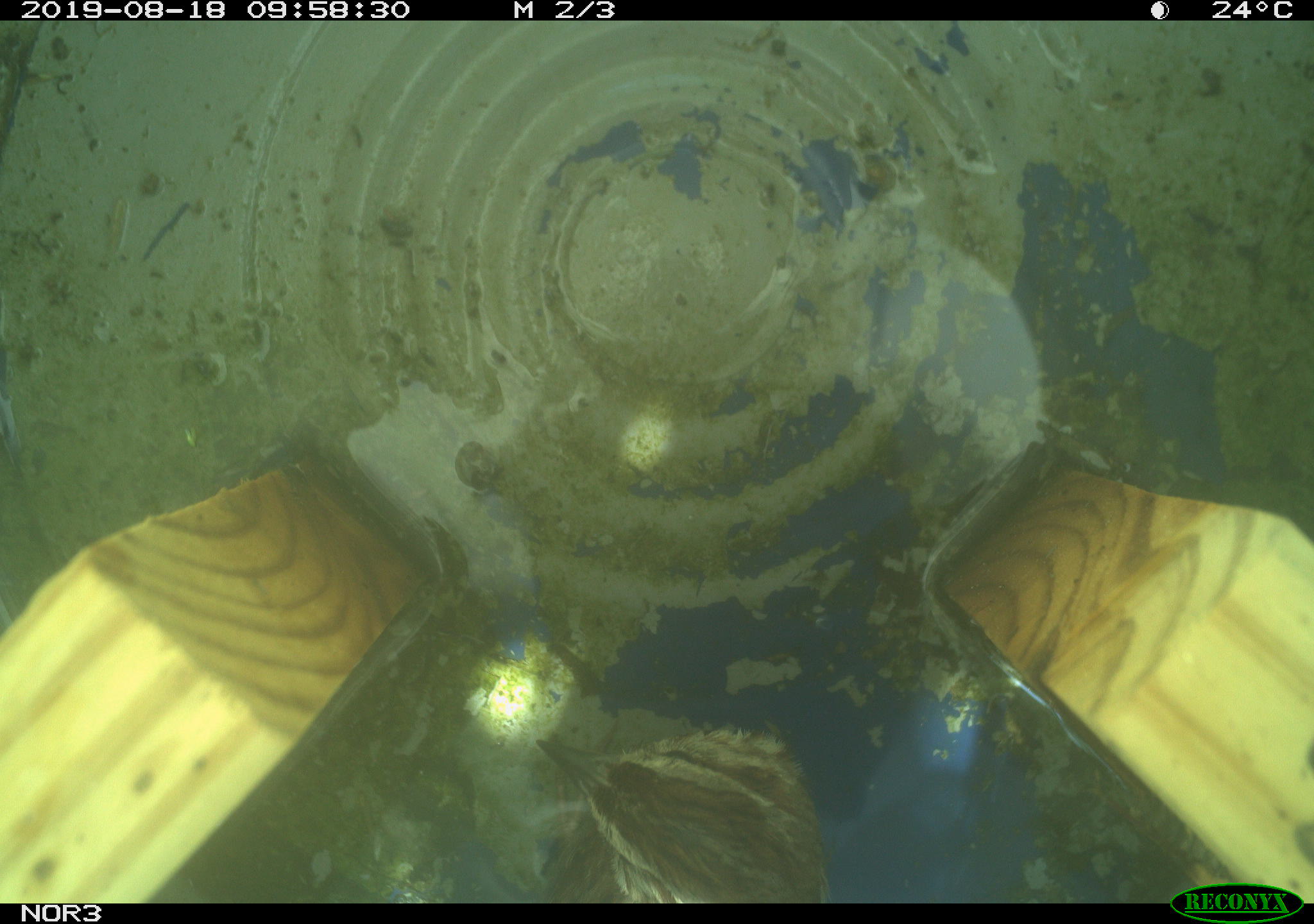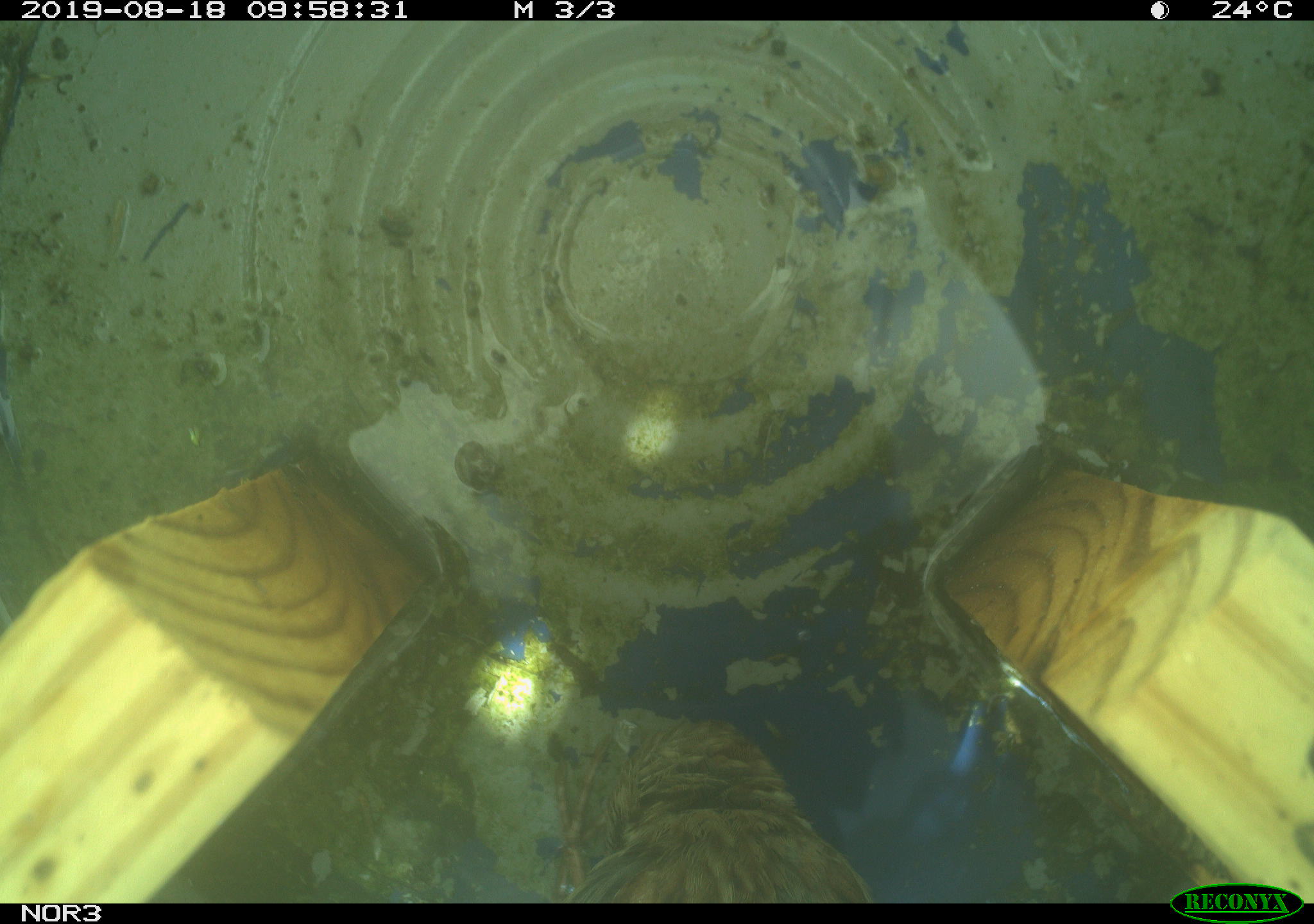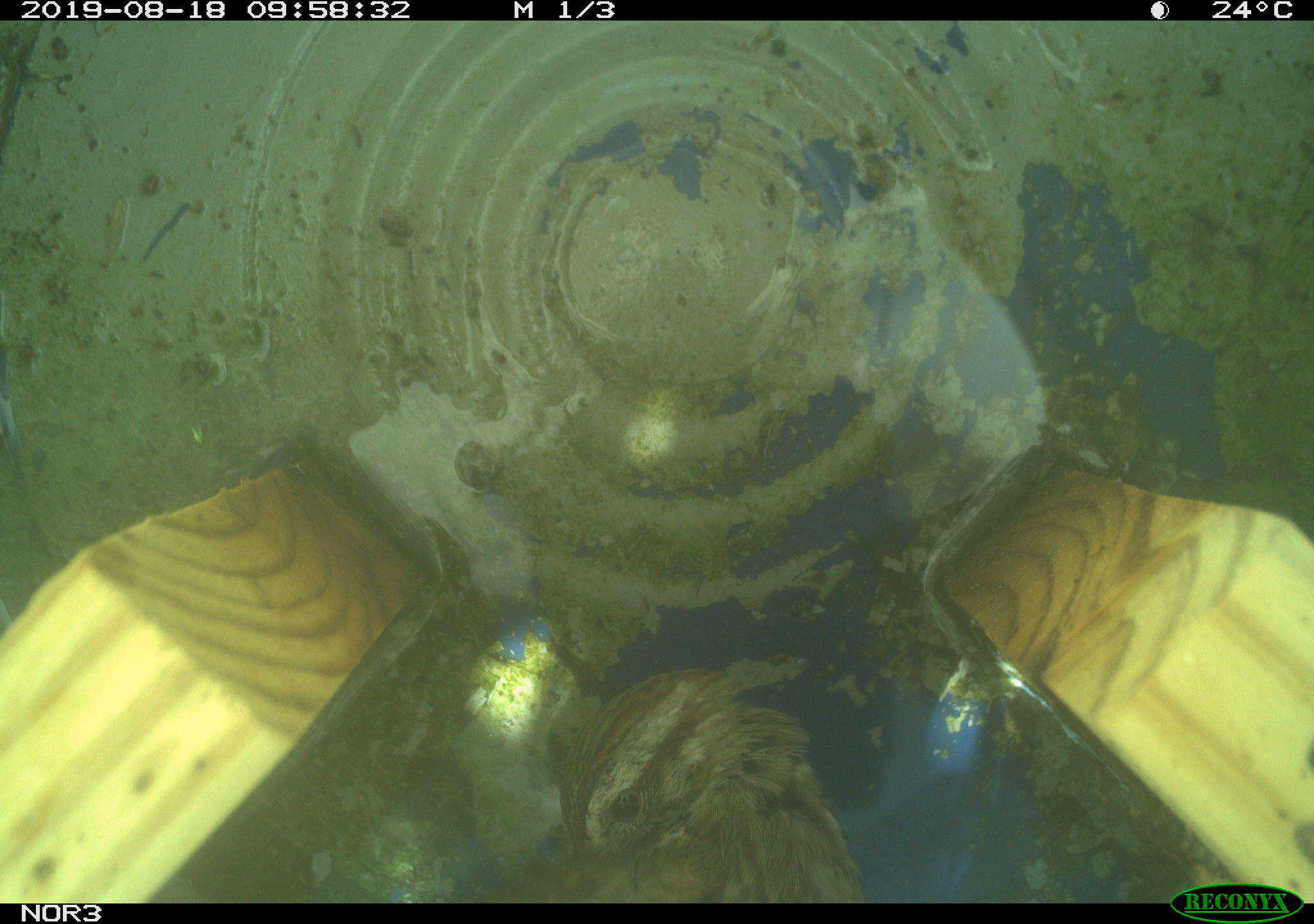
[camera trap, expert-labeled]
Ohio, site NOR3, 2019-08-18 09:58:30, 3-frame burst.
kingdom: Animalia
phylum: Chordata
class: Aves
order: Passeriformes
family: Passerellidae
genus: Melospiza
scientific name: Melospiza melodia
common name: song sparrow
Song sparrow (Melospiza melodia).